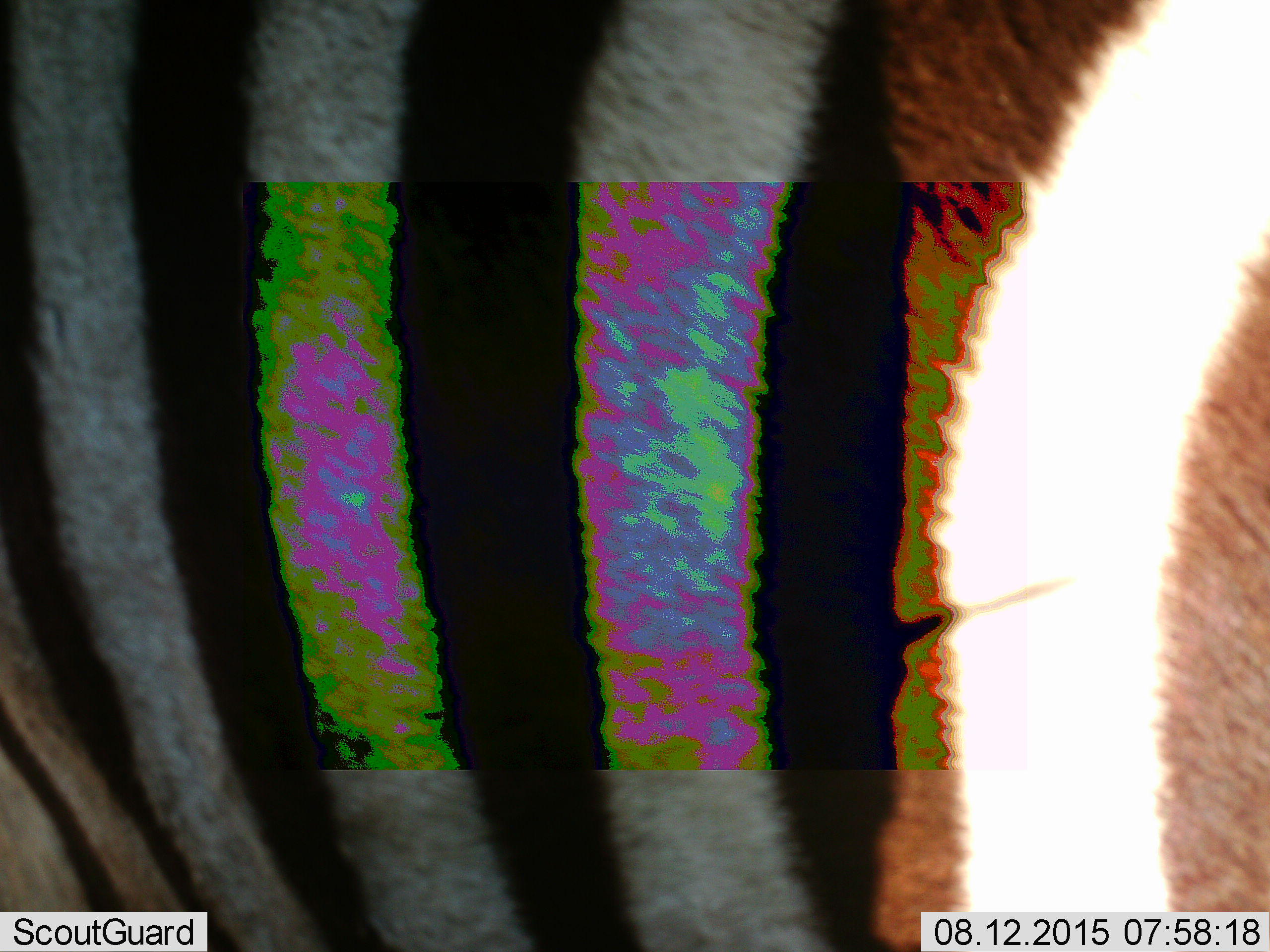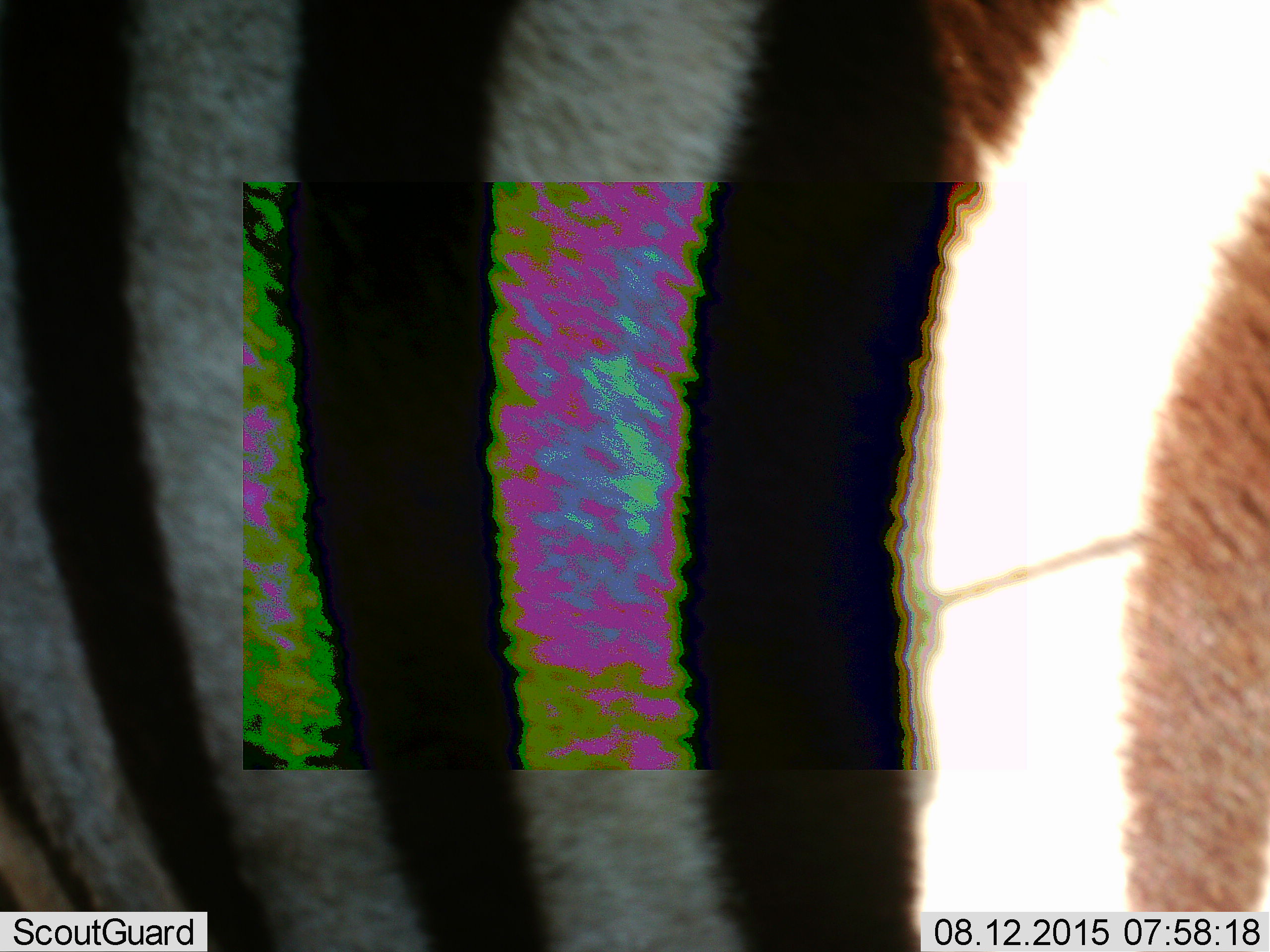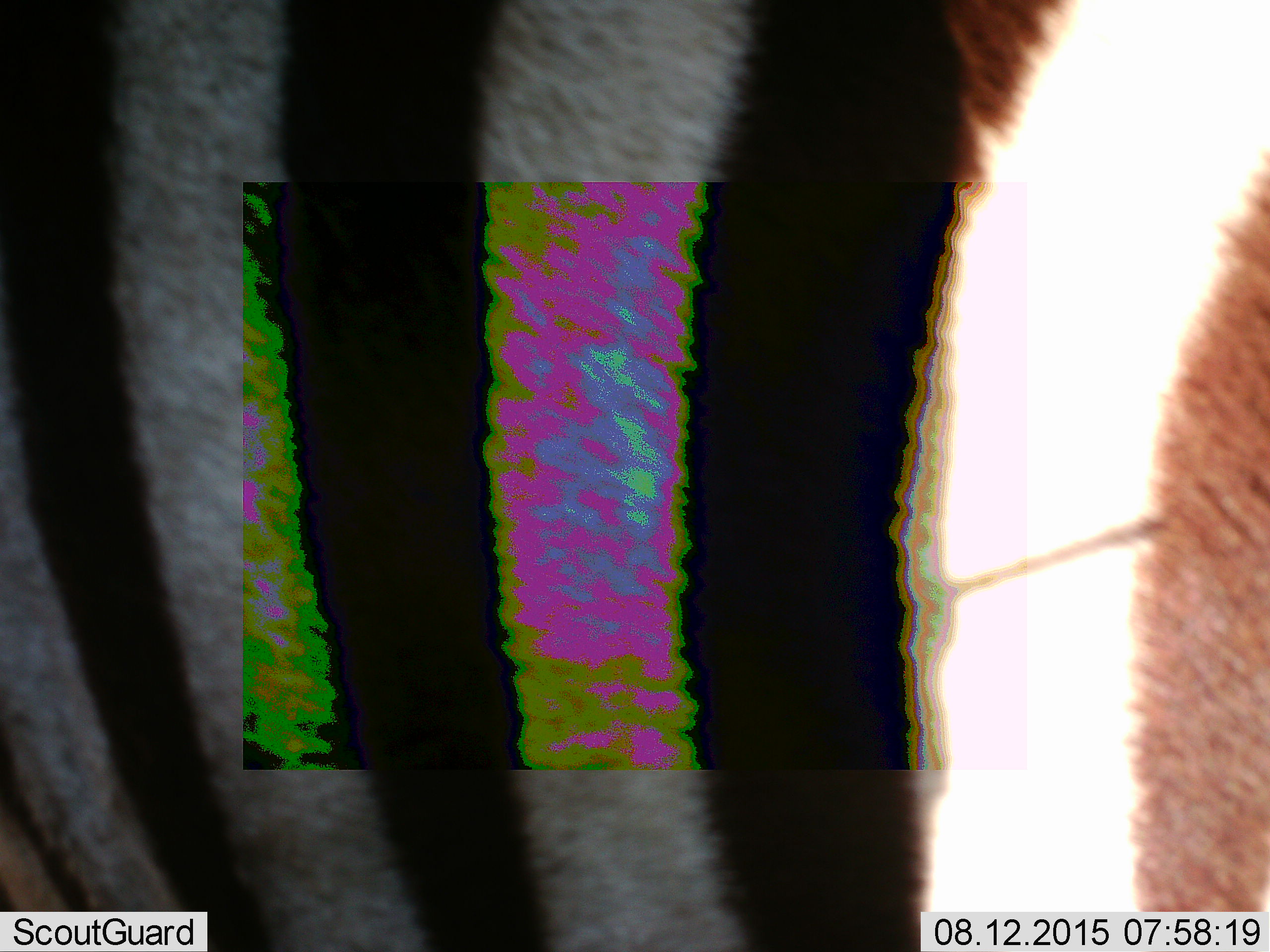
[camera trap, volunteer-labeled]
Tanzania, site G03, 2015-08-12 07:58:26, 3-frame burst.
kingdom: Animalia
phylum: Chordata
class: Mammalia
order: Perissodactyla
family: Equidae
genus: Equus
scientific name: Equus quagga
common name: plains zebra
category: zebra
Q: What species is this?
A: Zebra (plains zebra) (Equus quagga).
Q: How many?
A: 1.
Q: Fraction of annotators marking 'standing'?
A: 80%.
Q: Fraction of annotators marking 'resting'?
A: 0%.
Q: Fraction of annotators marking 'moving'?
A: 27%.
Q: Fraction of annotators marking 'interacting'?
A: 0%.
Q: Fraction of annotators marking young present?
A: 0%.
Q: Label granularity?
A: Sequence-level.